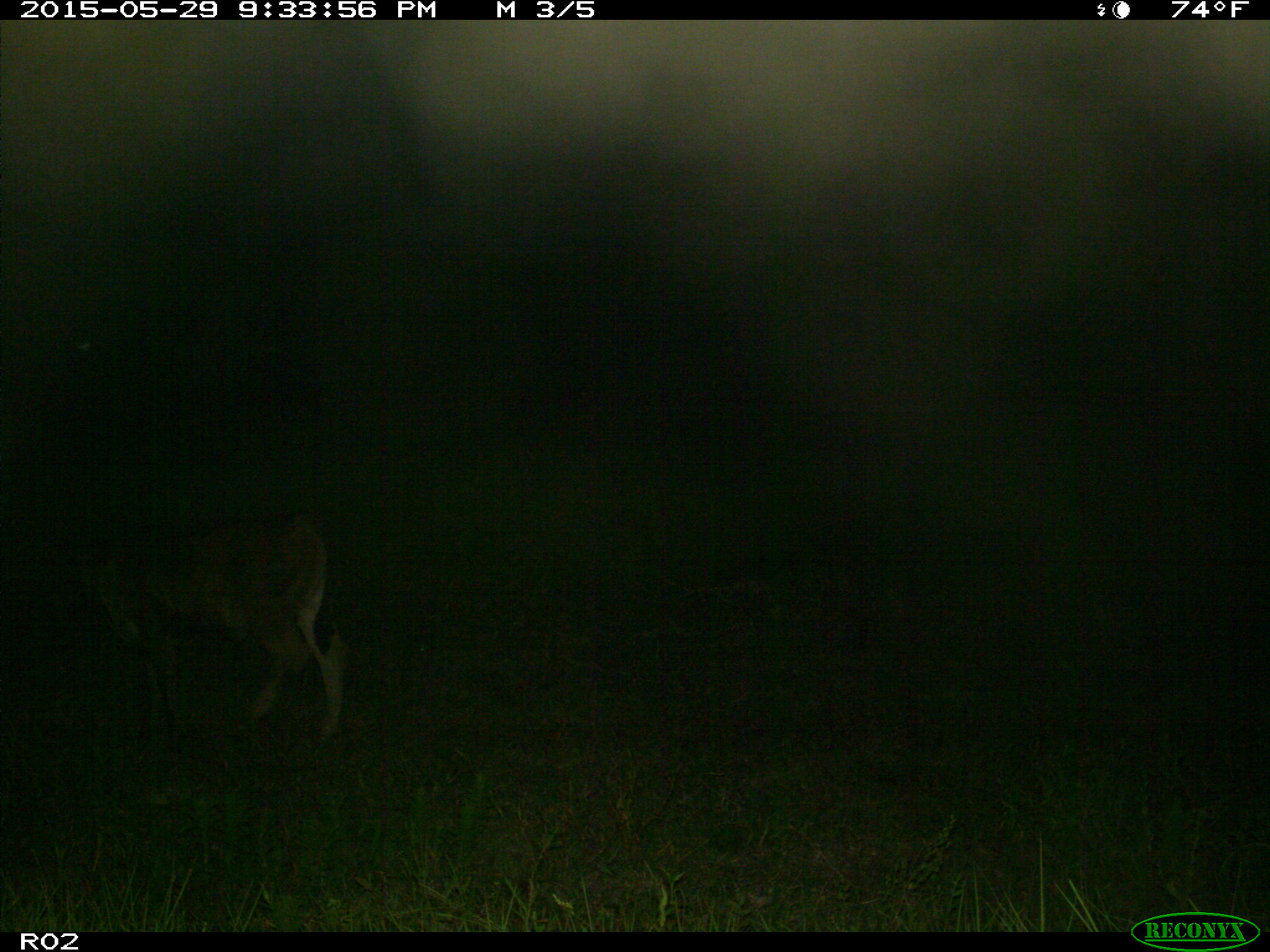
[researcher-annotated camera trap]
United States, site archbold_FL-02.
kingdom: Animalia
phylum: Chordata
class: Mammalia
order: Artiodactyla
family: Bovidae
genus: Bos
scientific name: Bos taurus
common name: domestic cow